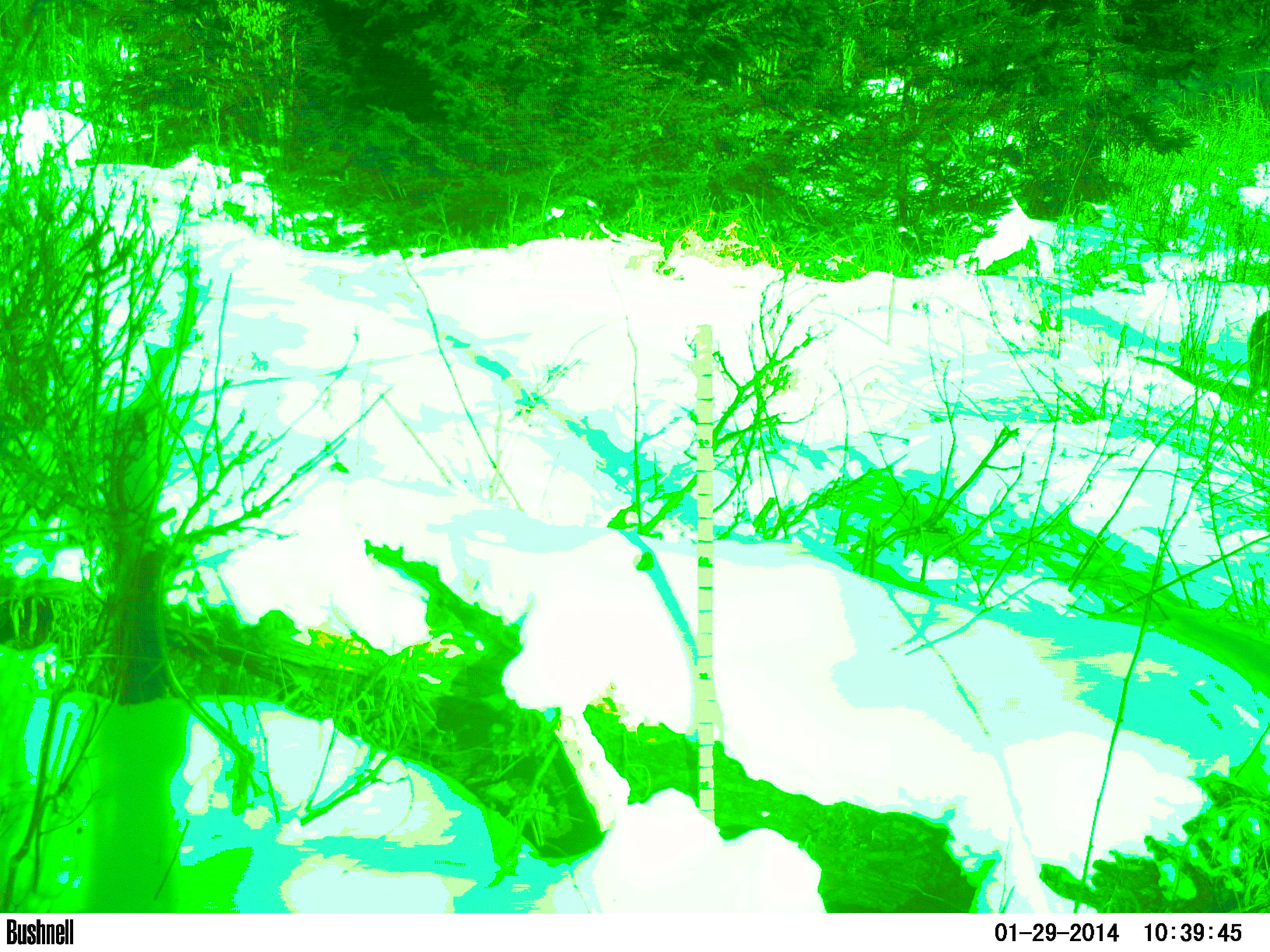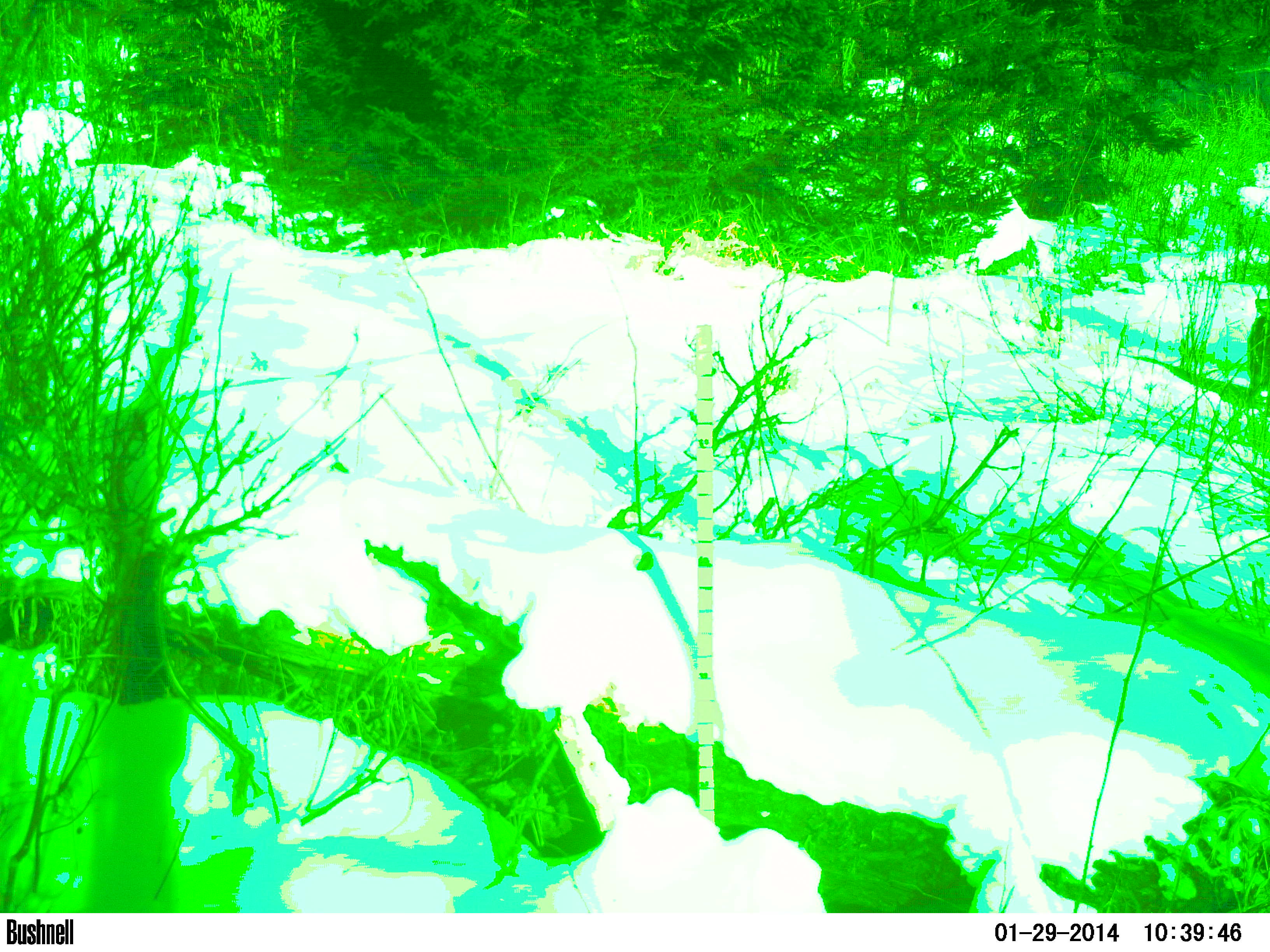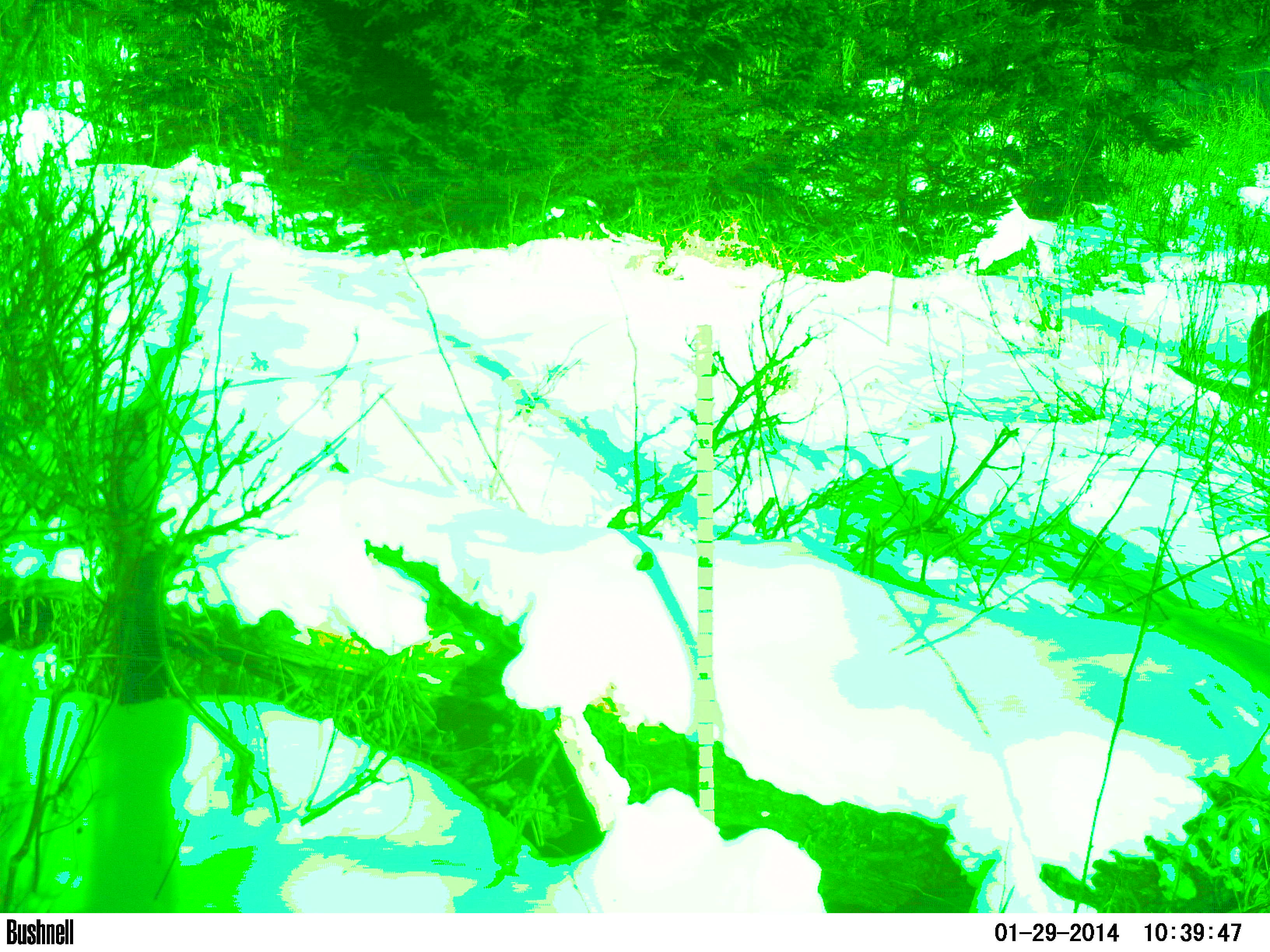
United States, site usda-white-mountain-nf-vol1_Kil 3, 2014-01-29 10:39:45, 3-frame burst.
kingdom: Animalia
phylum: Chordata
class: Mammalia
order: Carnivora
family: Canidae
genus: Canis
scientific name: Canis latrans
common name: coyote